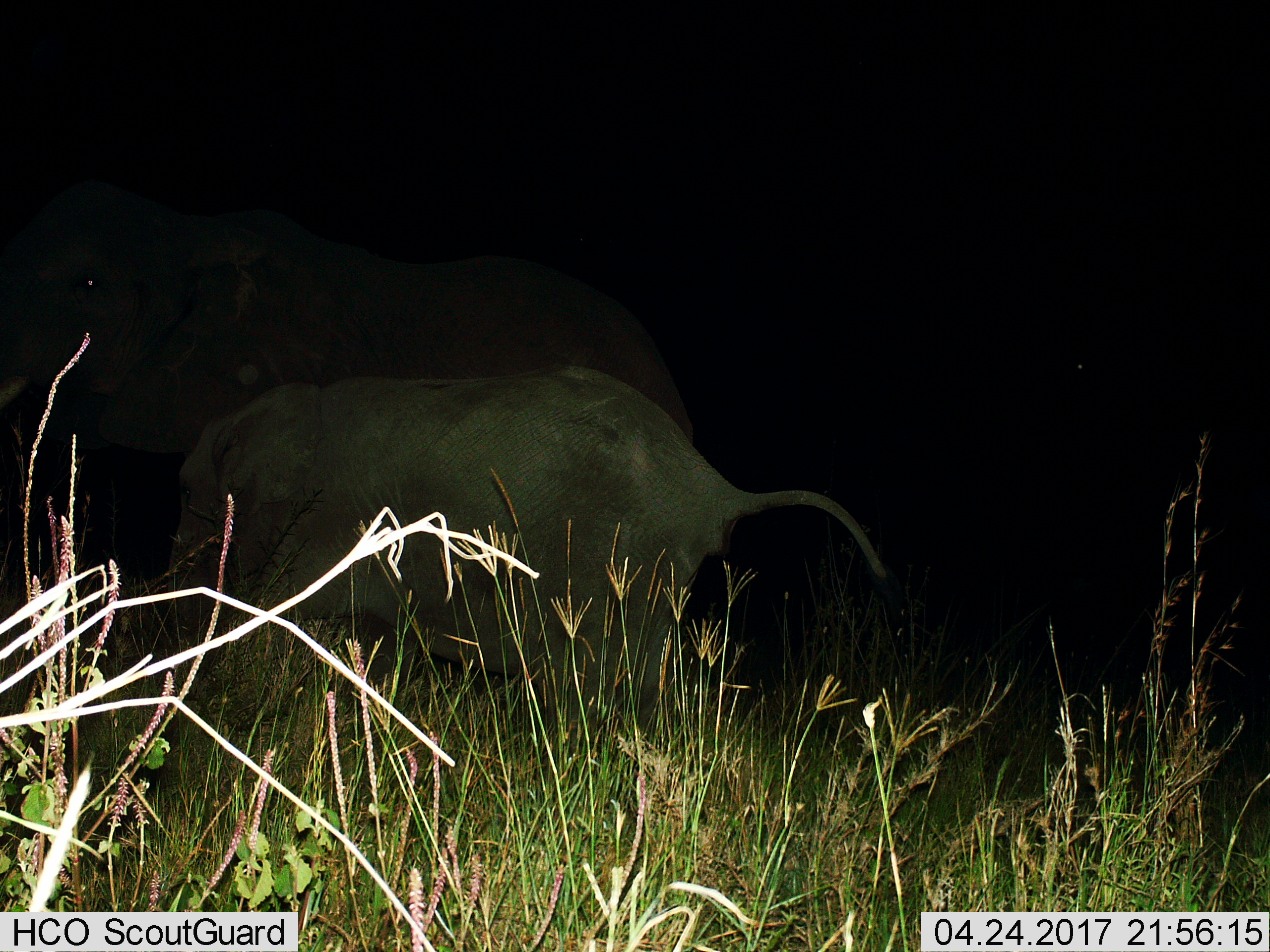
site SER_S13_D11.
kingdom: Animalia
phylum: Chordata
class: Mammalia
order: Proboscidea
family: Elephantidae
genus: Loxodonta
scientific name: Loxodonta africana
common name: african bush elephant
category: elephant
Elephant (african bush elephant) (Loxodonta africana), count 2. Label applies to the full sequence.